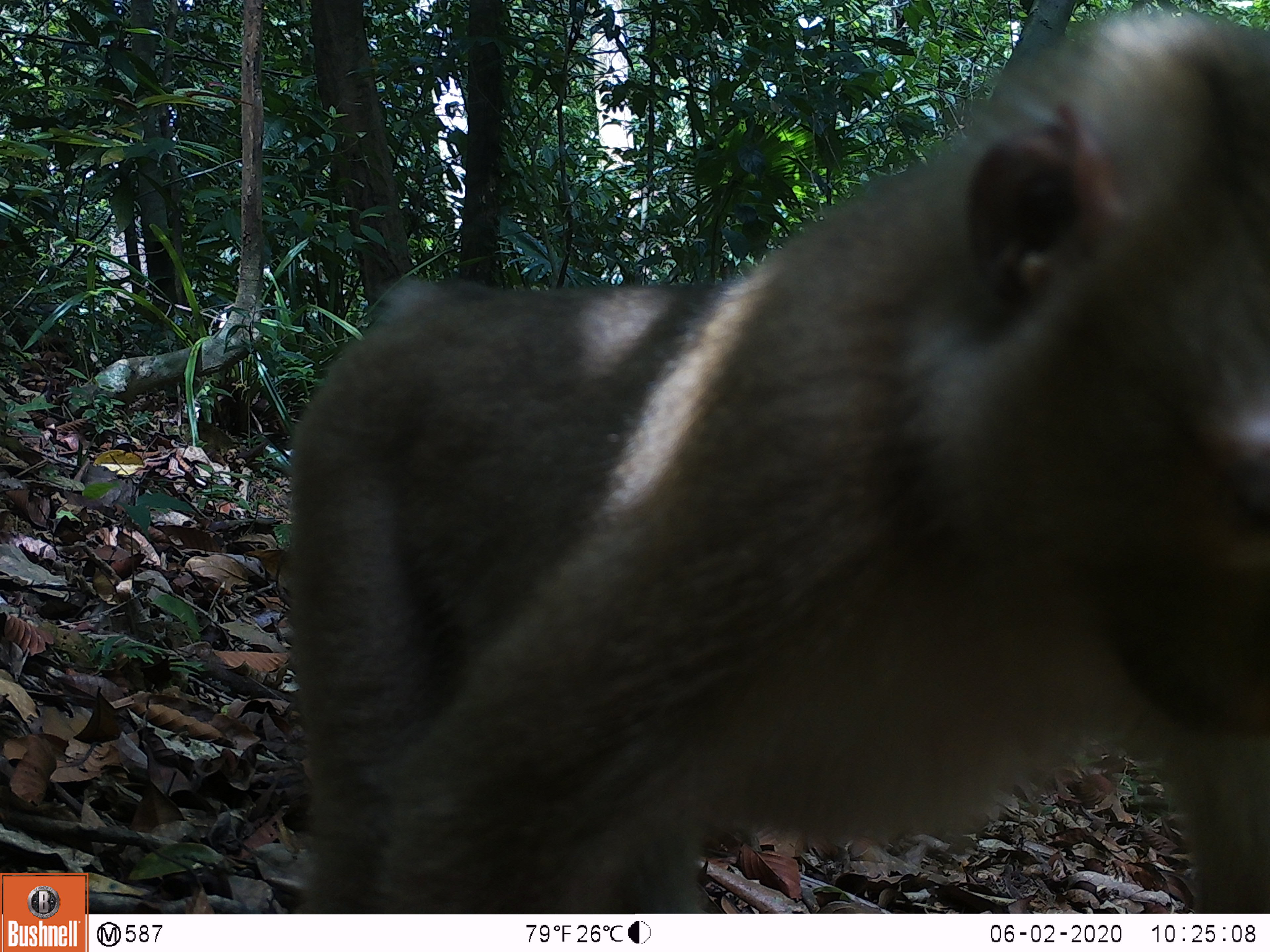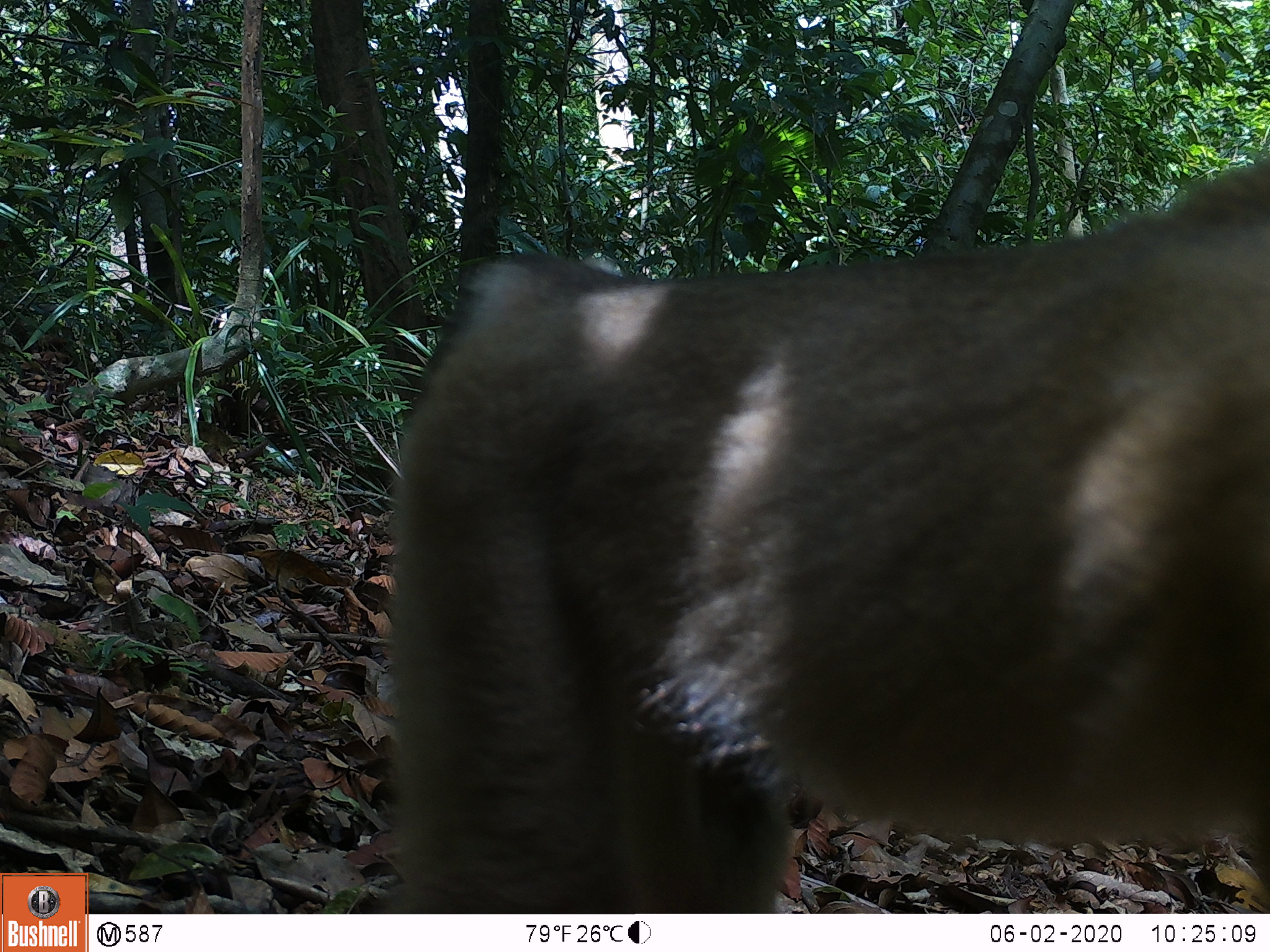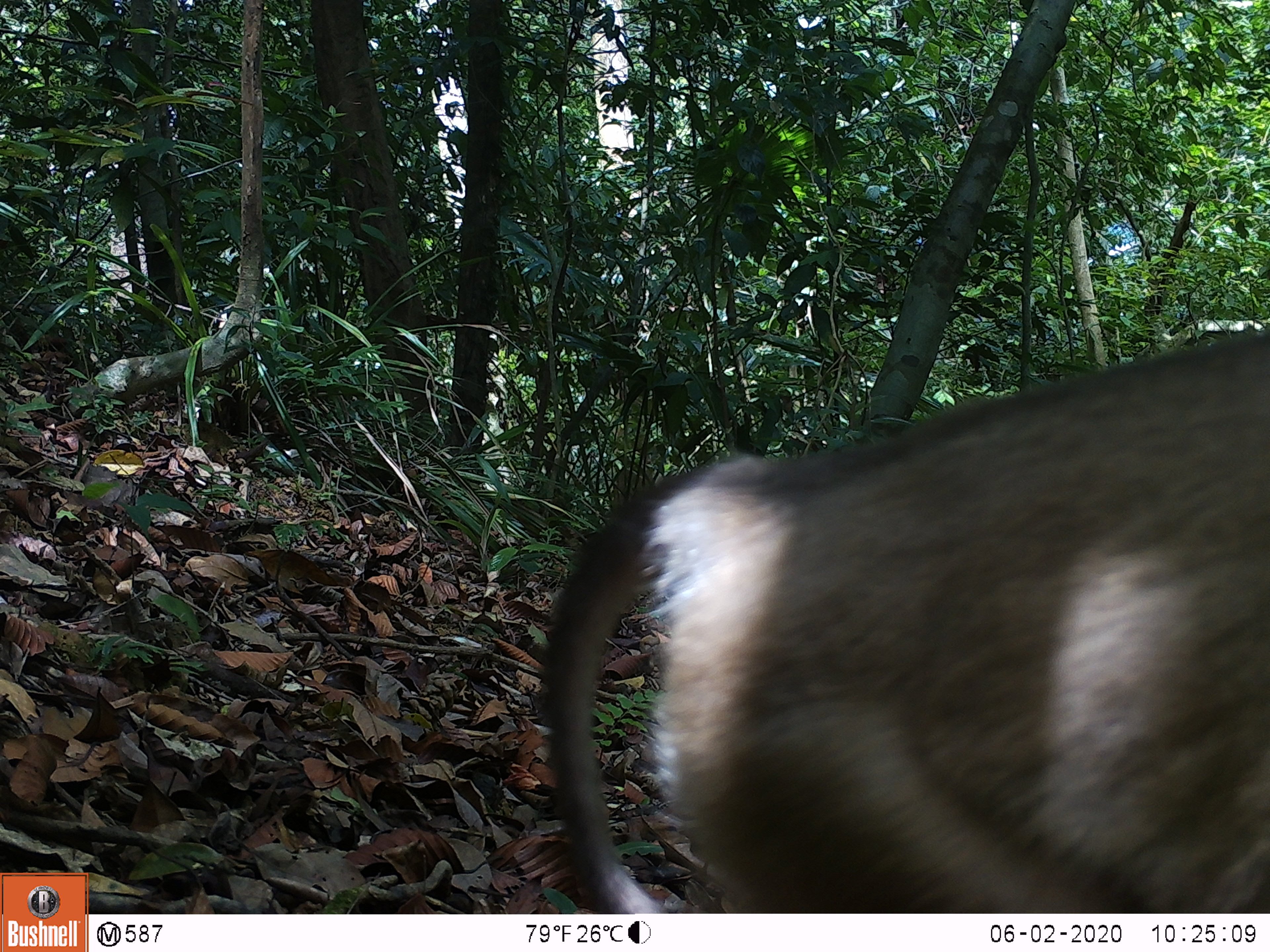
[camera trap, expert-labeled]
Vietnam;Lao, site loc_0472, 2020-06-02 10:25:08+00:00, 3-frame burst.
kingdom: Animalia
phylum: Chordata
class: Mammalia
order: Primates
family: Cercopithecidae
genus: Macaca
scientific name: Macaca nemestrina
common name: pig-tailed macaque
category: pig tailed macaque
Pig tailed macaque (pig-tailed macaque) (Macaca nemestrina). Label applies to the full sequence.